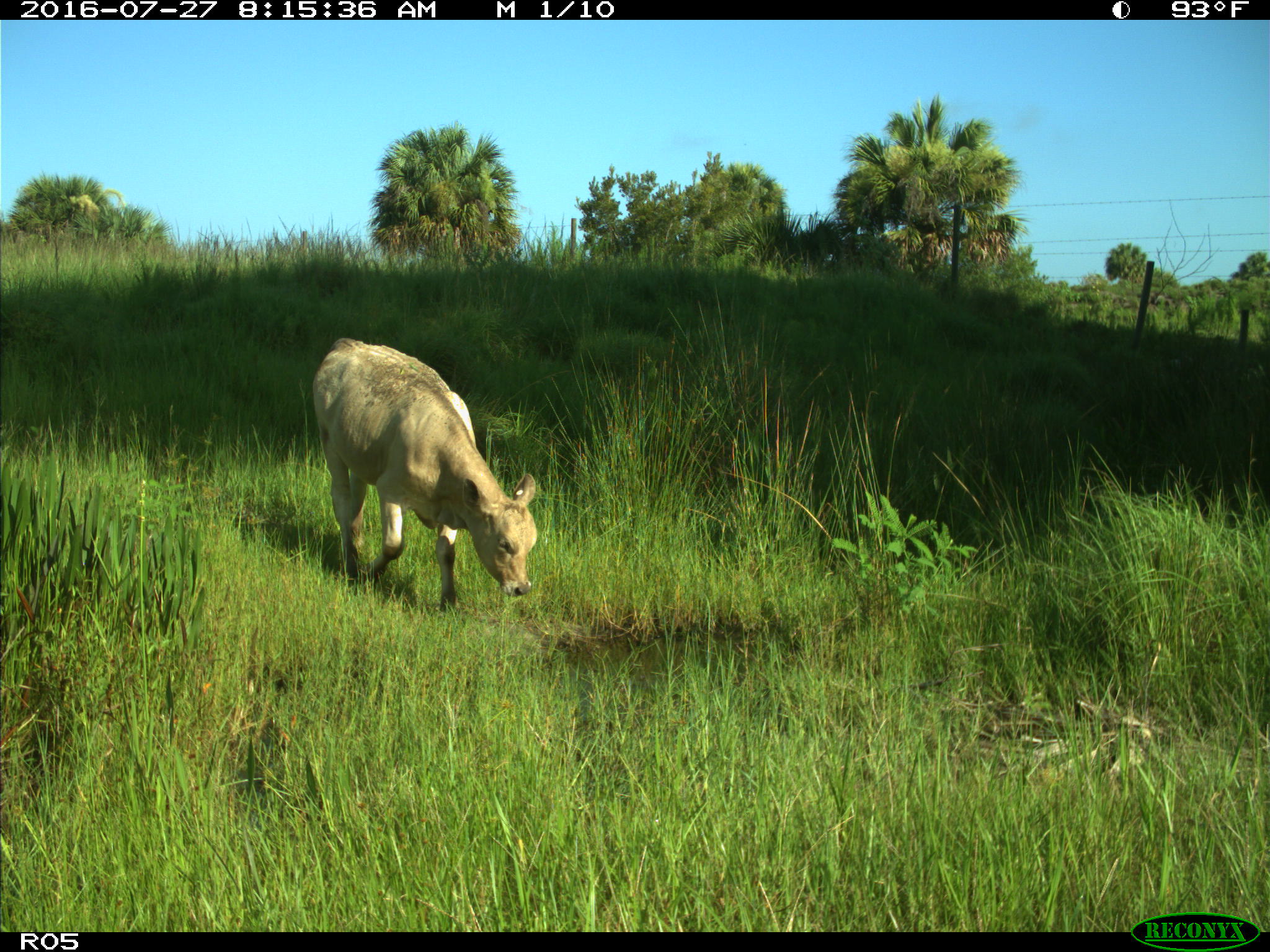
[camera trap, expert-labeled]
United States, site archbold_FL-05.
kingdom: Animalia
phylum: Chordata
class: Mammalia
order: Artiodactyla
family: Bovidae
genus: Bos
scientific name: Bos taurus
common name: domestic cow